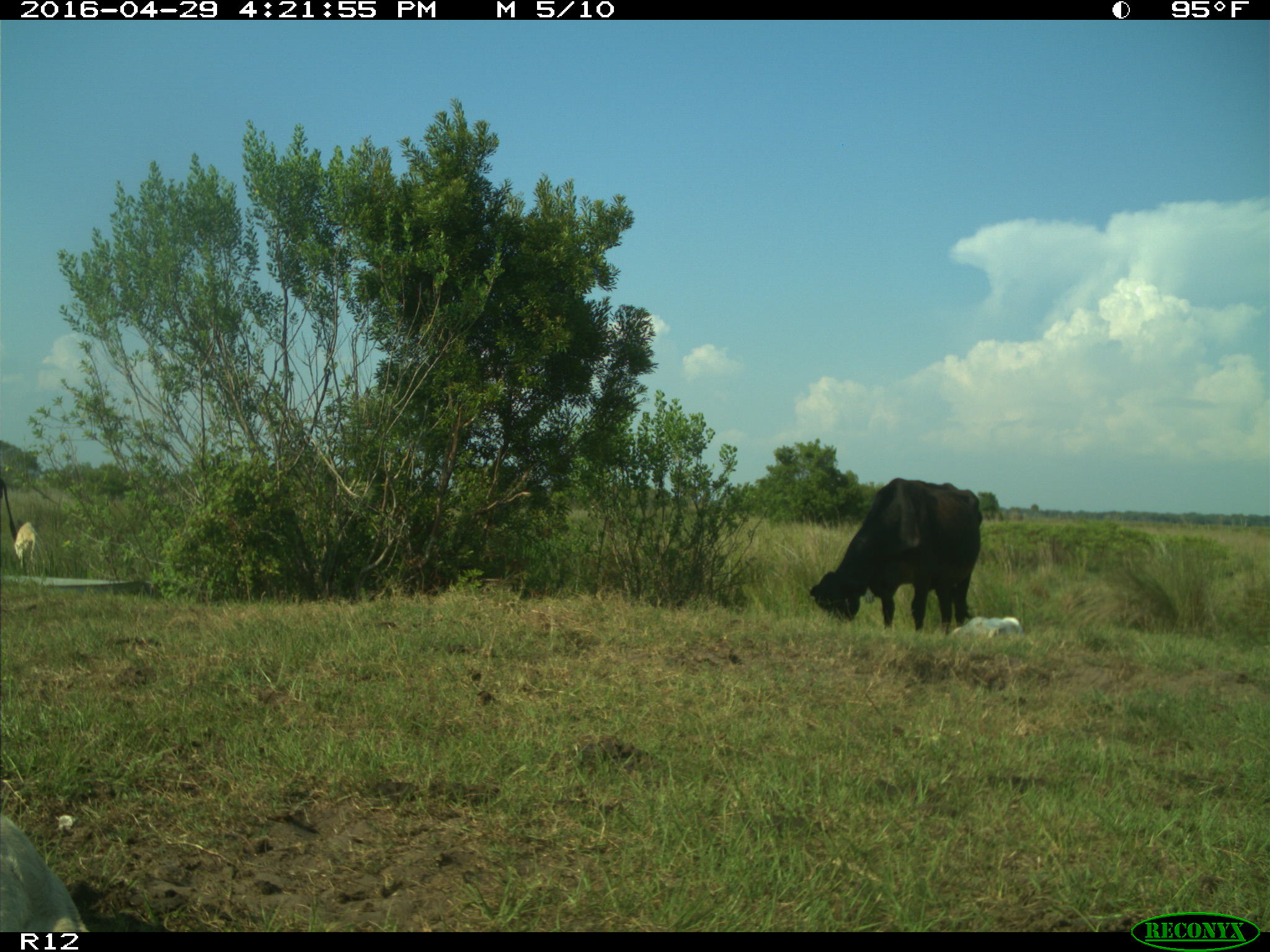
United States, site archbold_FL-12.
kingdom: Animalia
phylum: Chordata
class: Mammalia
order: Artiodactyla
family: Bovidae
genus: Bos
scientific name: Bos taurus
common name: domestic cow